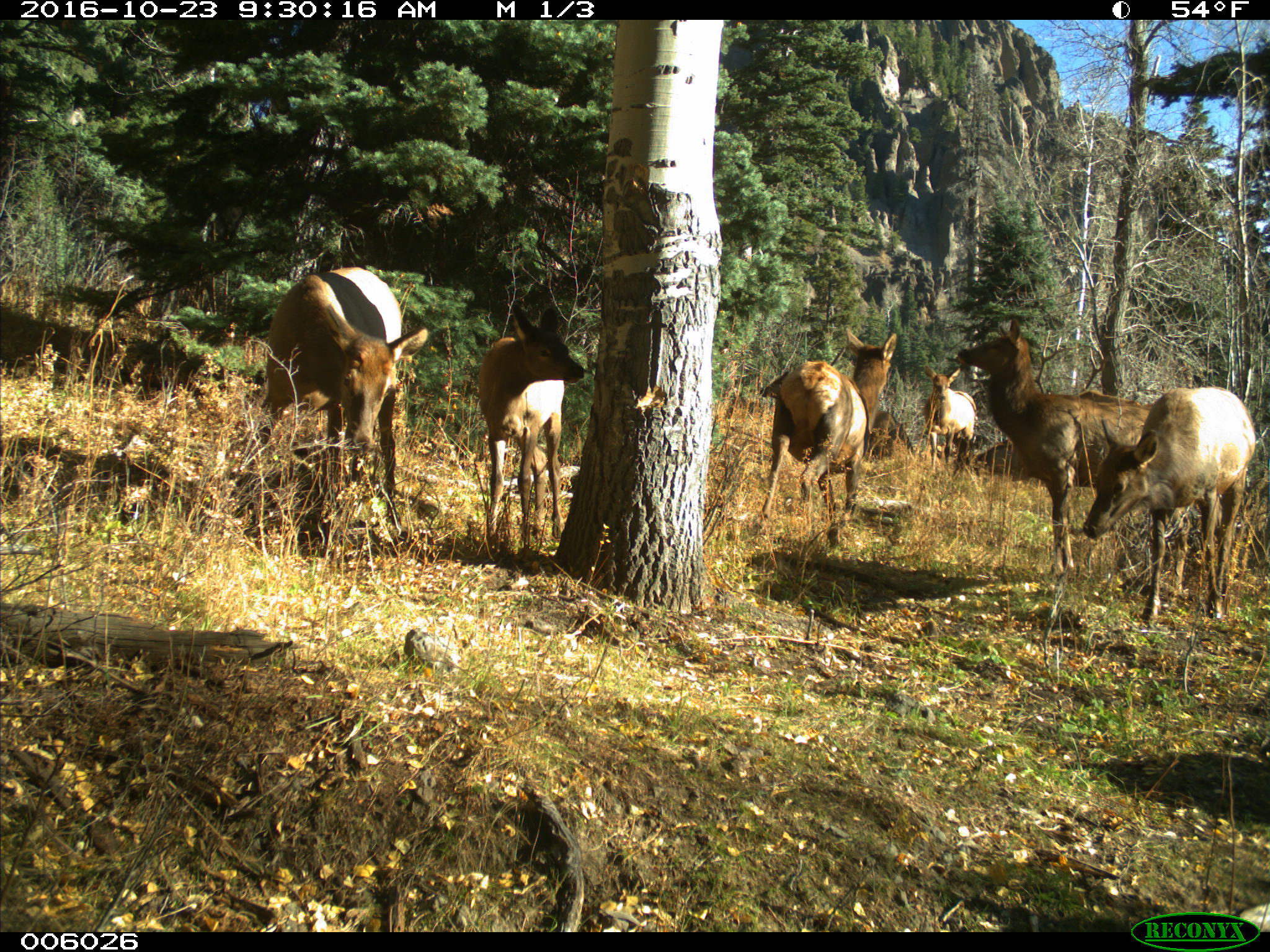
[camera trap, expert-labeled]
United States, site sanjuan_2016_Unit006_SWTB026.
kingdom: Animalia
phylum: Chordata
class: Mammalia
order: Artiodactyla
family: Cervidae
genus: Cervus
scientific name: Cervus elaphus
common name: red deer